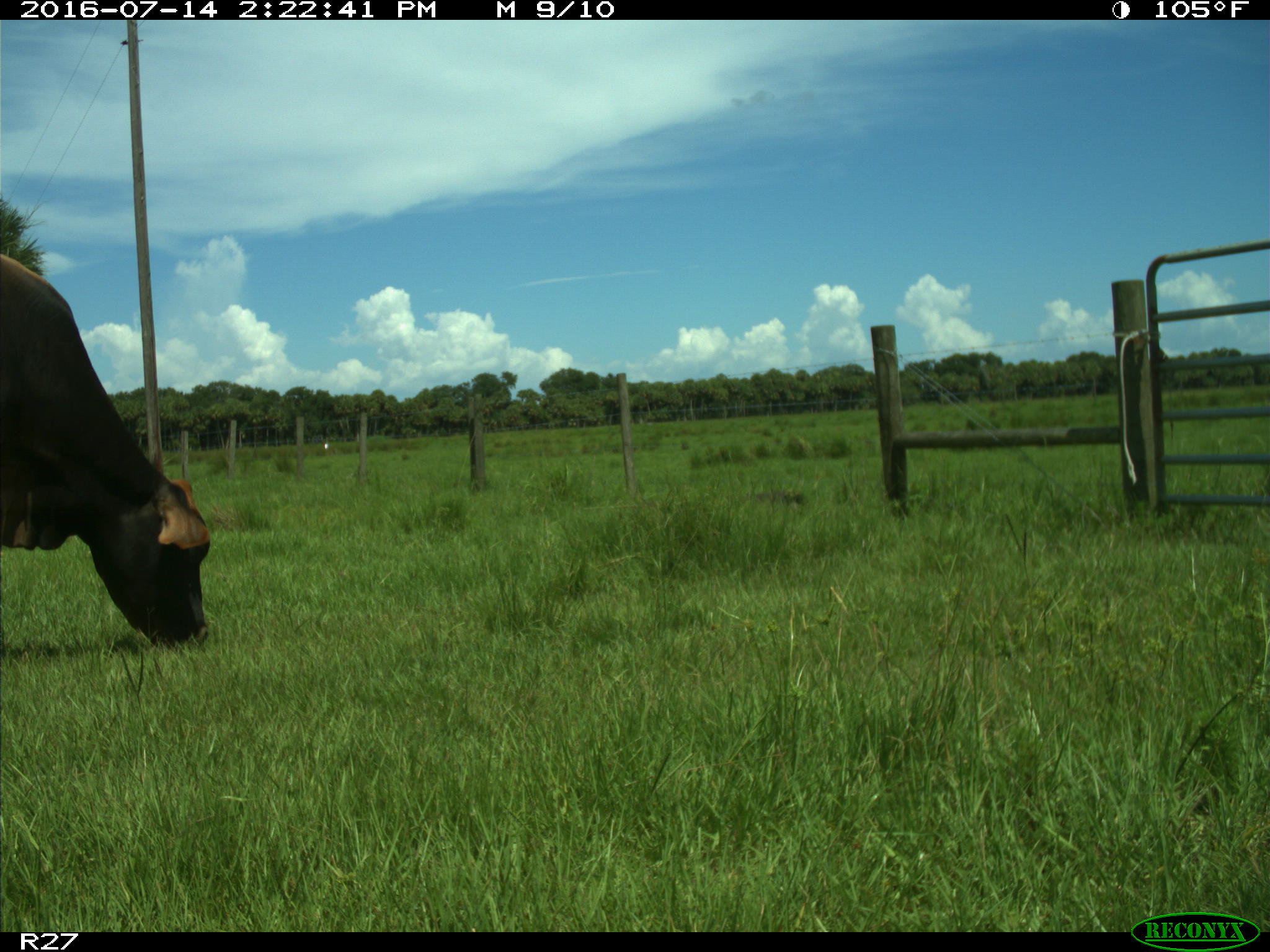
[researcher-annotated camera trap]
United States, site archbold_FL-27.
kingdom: Animalia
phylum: Chordata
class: Mammalia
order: Artiodactyla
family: Bovidae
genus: Bos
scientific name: Bos taurus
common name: domestic cow